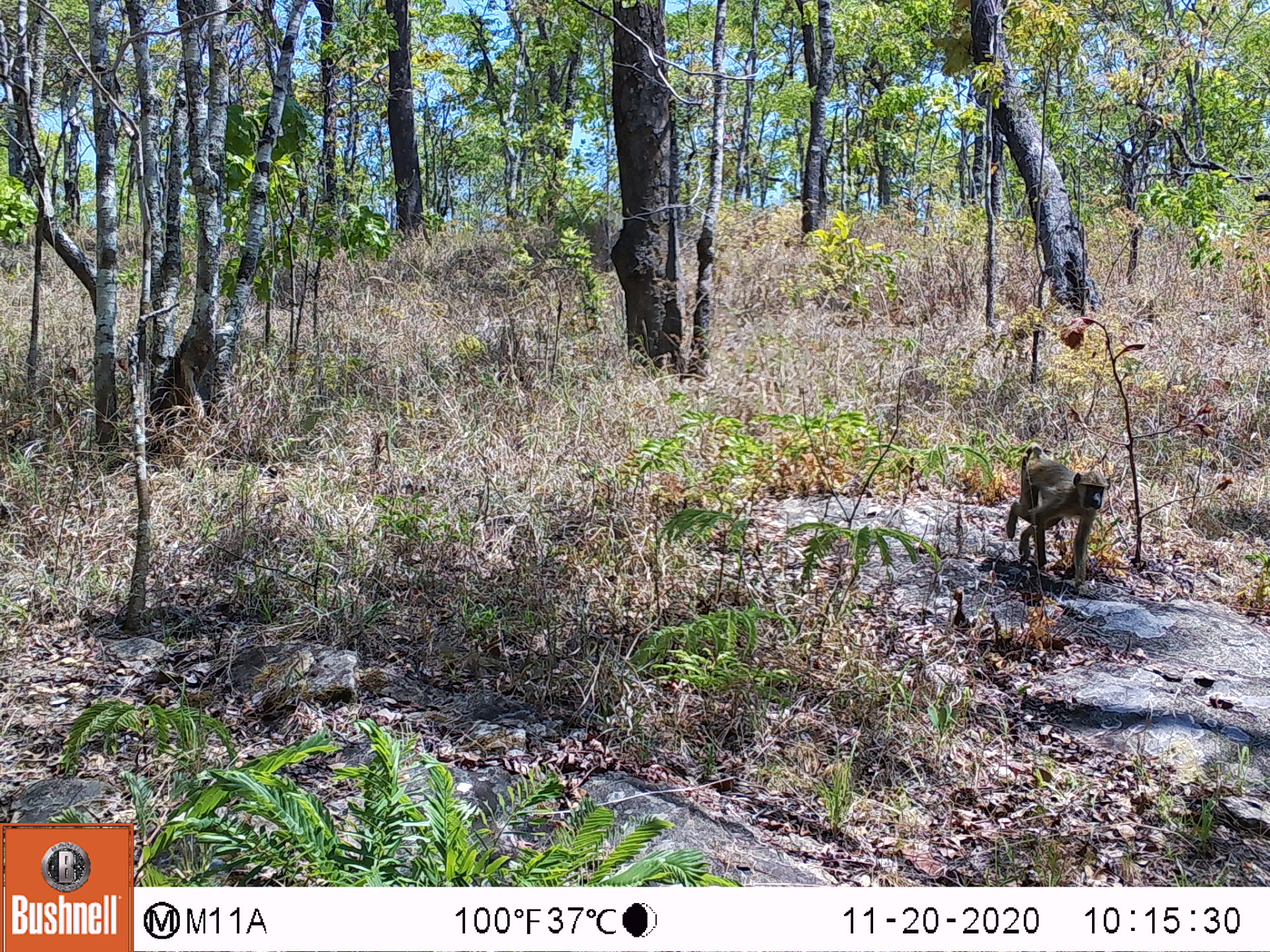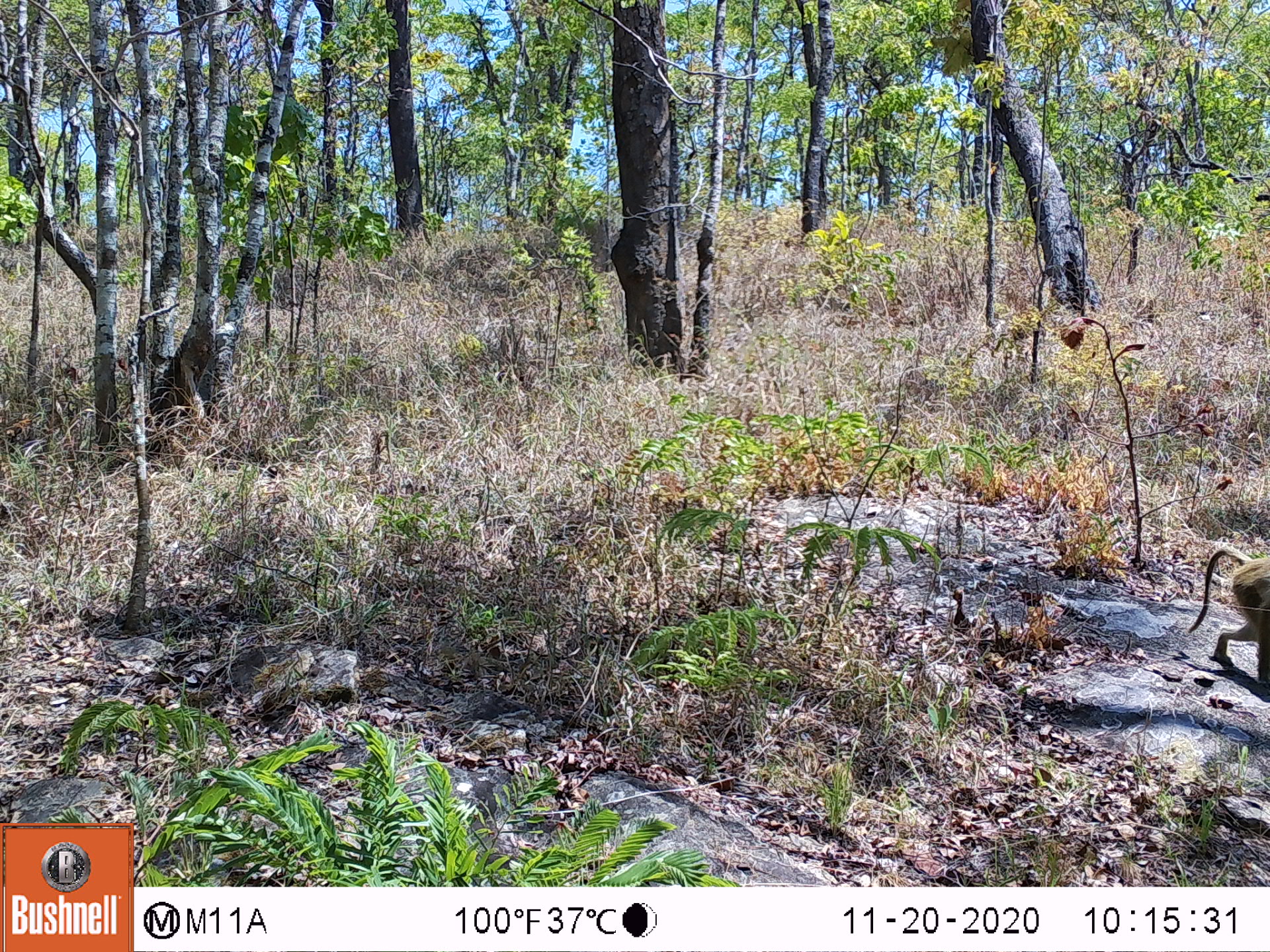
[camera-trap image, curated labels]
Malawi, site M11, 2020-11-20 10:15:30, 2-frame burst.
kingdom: Animalia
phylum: Chordata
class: Mammalia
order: Primates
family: Cercopithecidae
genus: Papio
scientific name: Papio cynocephalus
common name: yellow baboon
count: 1